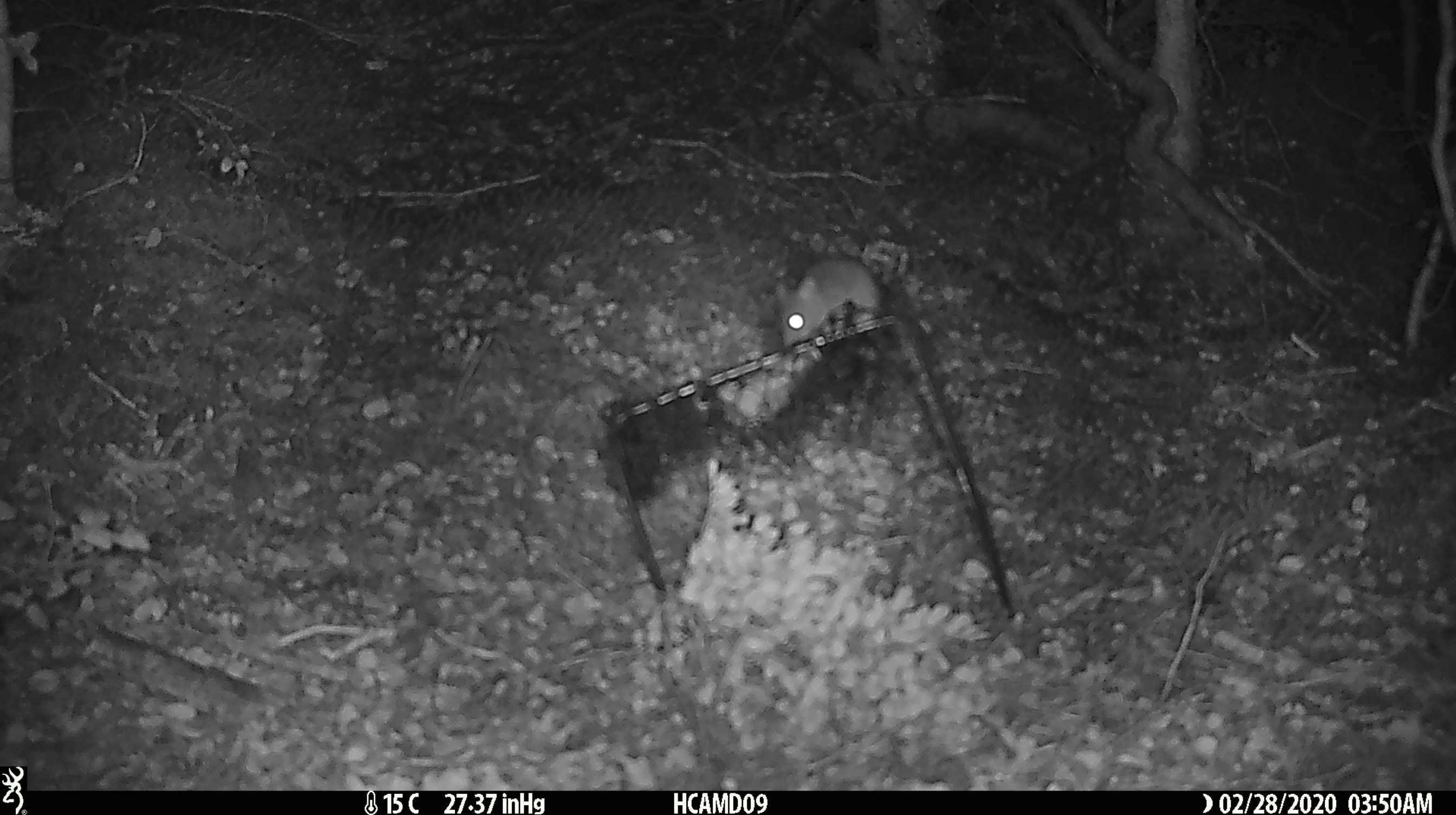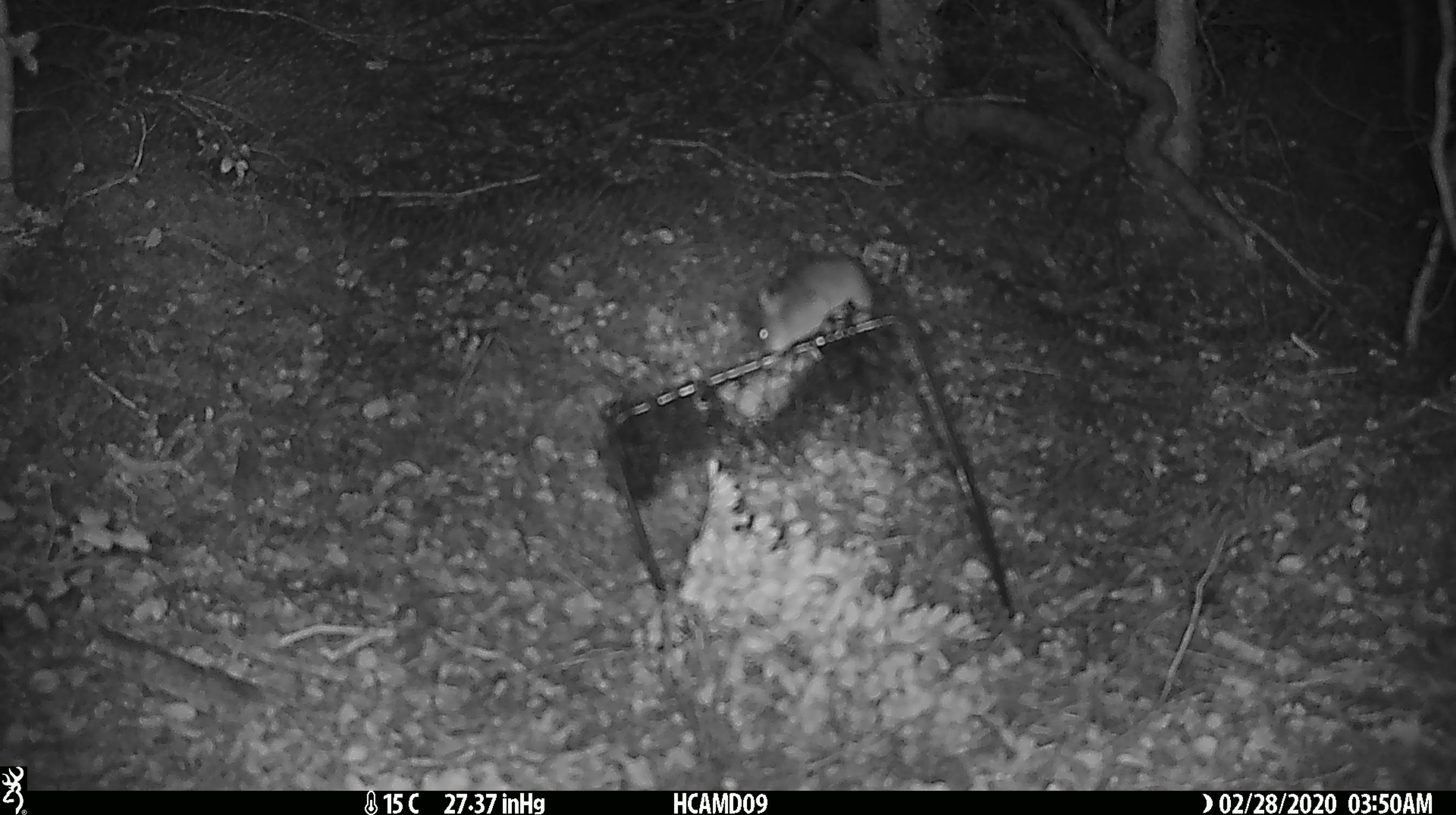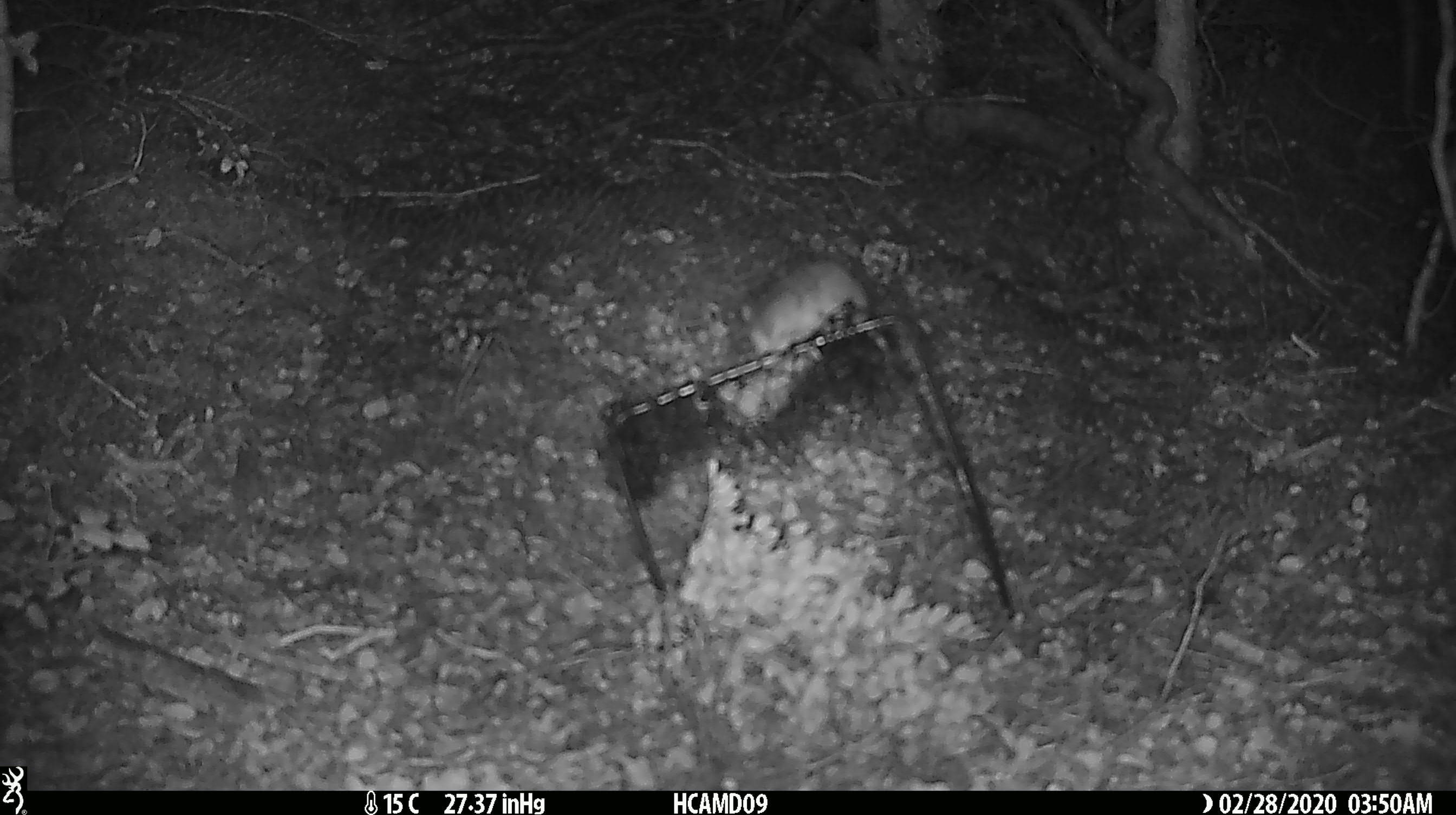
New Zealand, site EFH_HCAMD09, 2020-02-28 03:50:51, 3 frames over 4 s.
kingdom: Animalia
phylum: Chordata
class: Mammalia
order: Rodentia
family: Muridae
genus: Mus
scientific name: Mus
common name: mouse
Mouse (Mus).